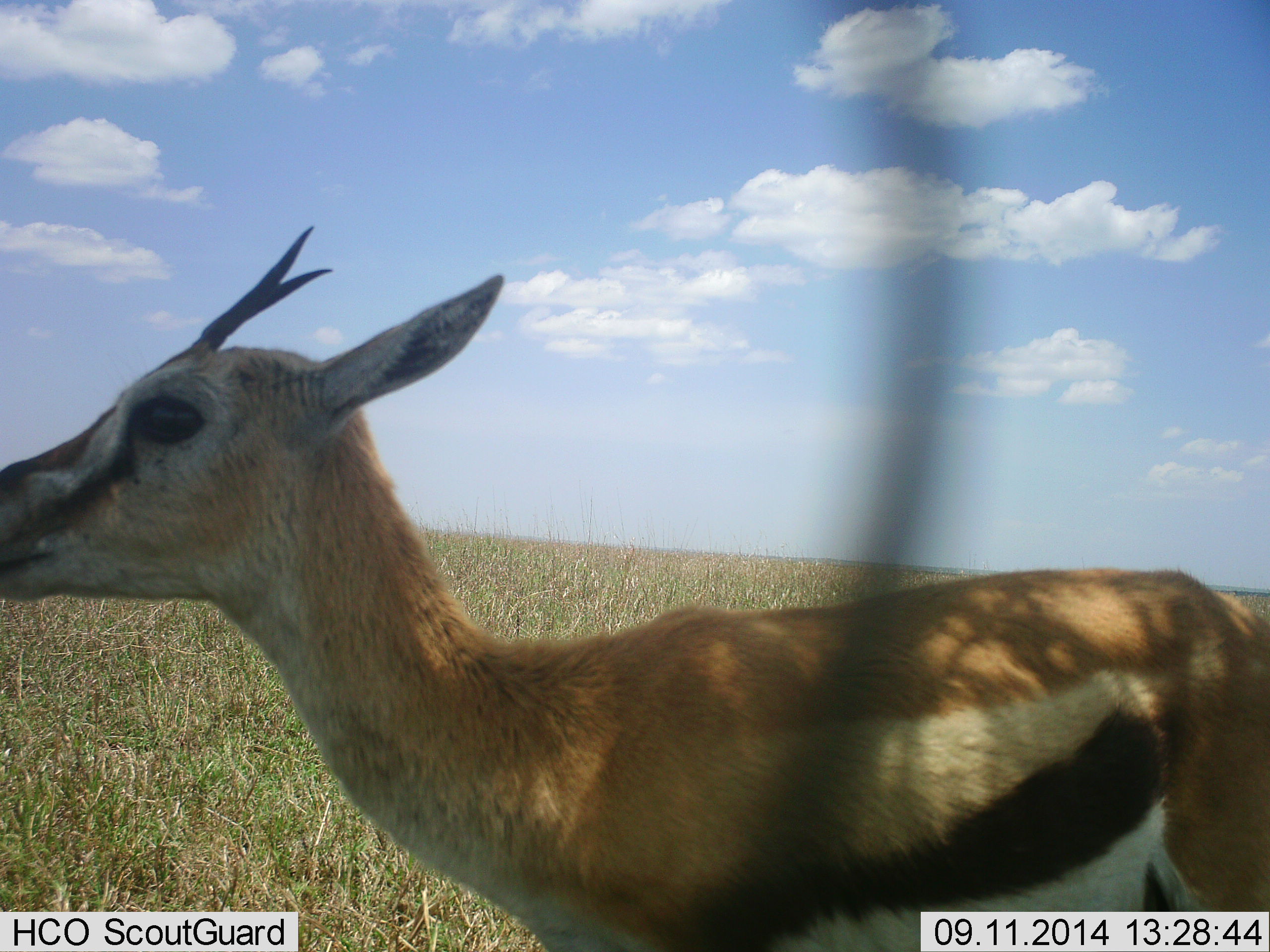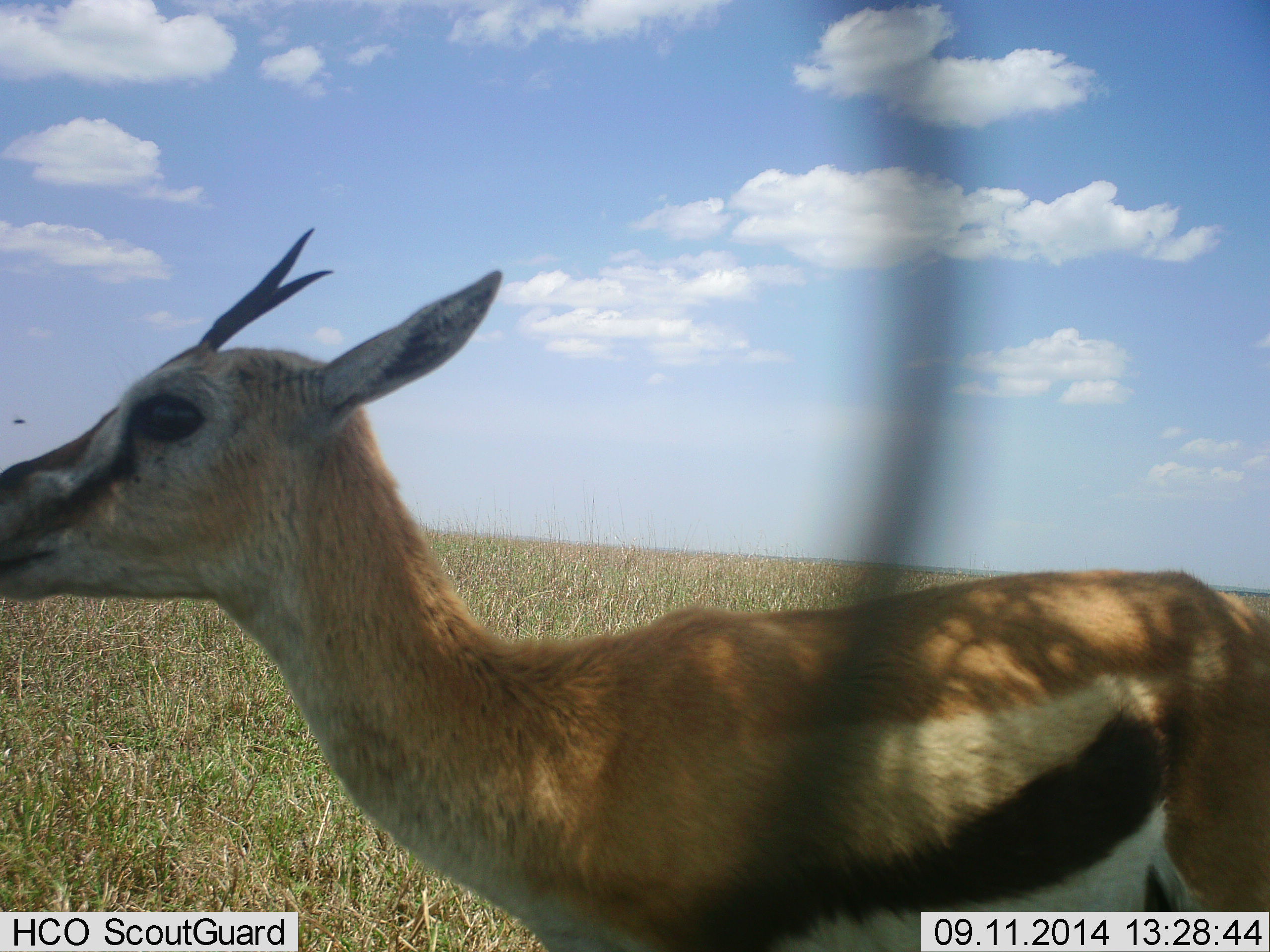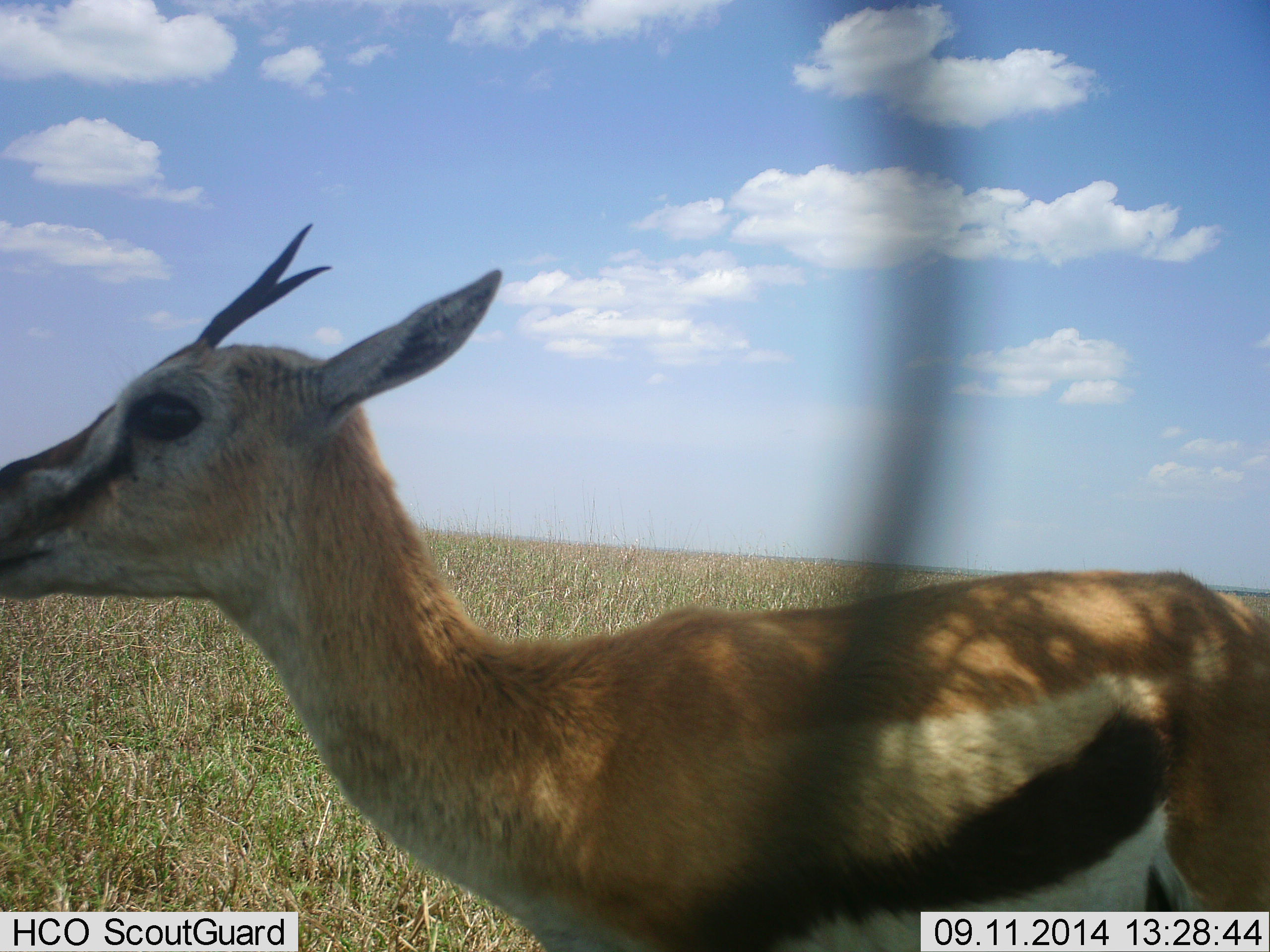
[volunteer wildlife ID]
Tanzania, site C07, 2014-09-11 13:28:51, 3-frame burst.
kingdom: Animalia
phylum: Chordata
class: Mammalia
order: Artiodactyla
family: Bovidae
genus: Eudorcas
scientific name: Eudorcas thomsonii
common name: thomson's gazelle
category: gazellethomsons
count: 1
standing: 100%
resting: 0%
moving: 0%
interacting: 0%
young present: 0%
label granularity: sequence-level